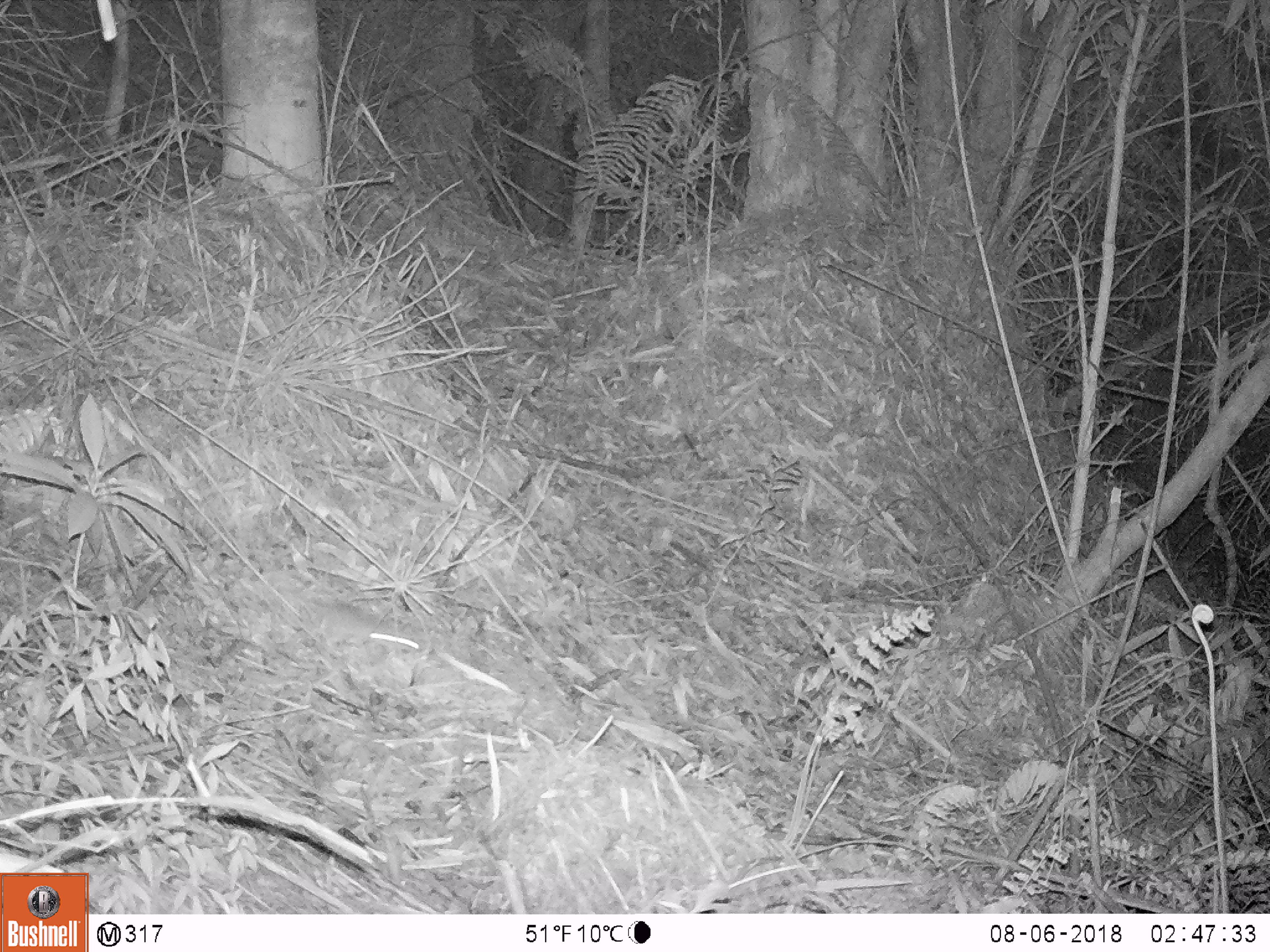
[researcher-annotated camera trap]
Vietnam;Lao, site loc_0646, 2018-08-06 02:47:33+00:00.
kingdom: Animalia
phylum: Chordata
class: Mammalia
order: Rodentia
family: Muridae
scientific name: Muridae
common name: old-world mice and rats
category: unidentified murid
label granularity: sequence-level